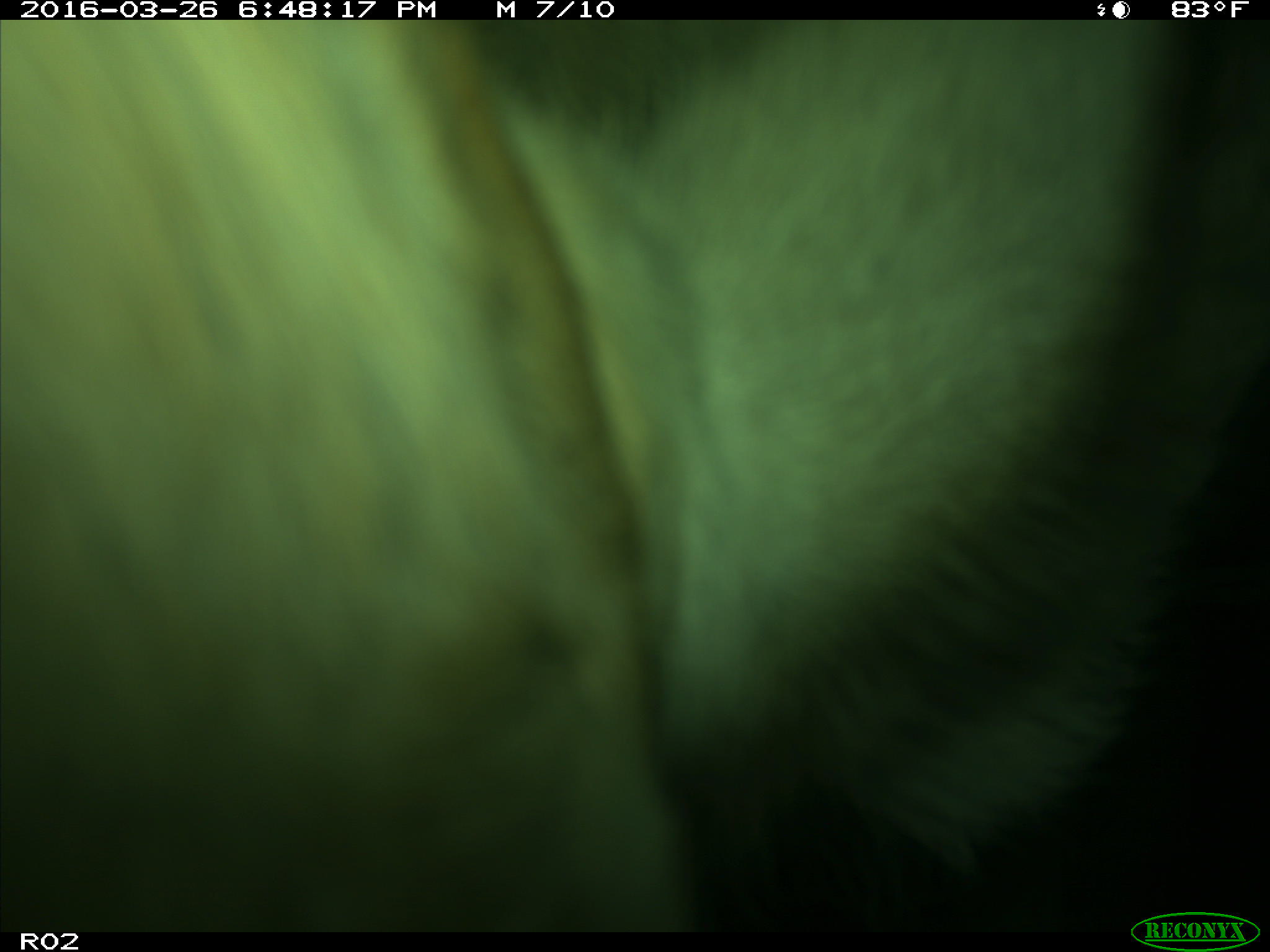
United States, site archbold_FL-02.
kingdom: Animalia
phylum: Chordata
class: Mammalia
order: Artiodactyla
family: Bovidae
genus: Bos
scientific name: Bos taurus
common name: domestic cow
Bos taurus (domestic cow).